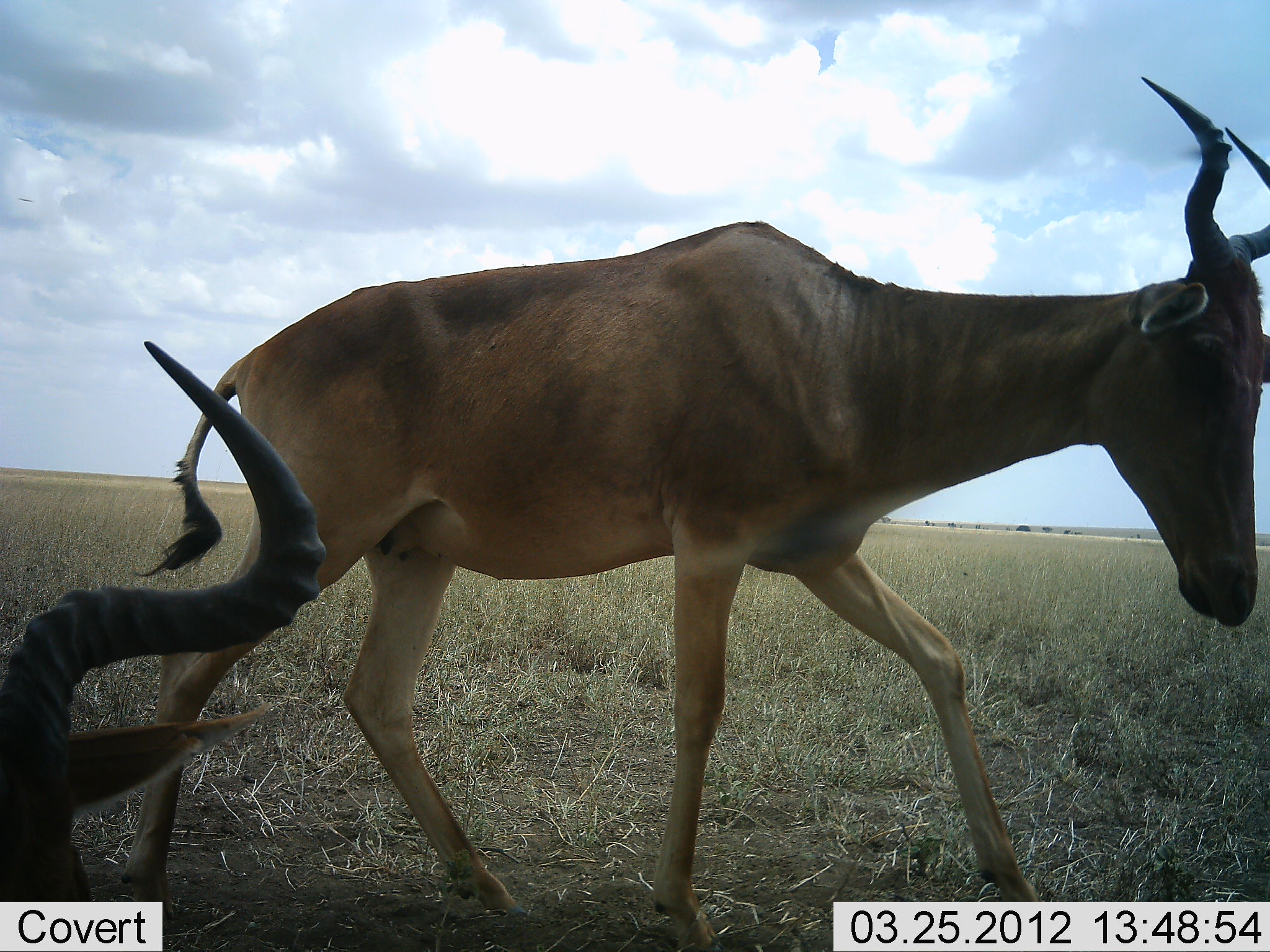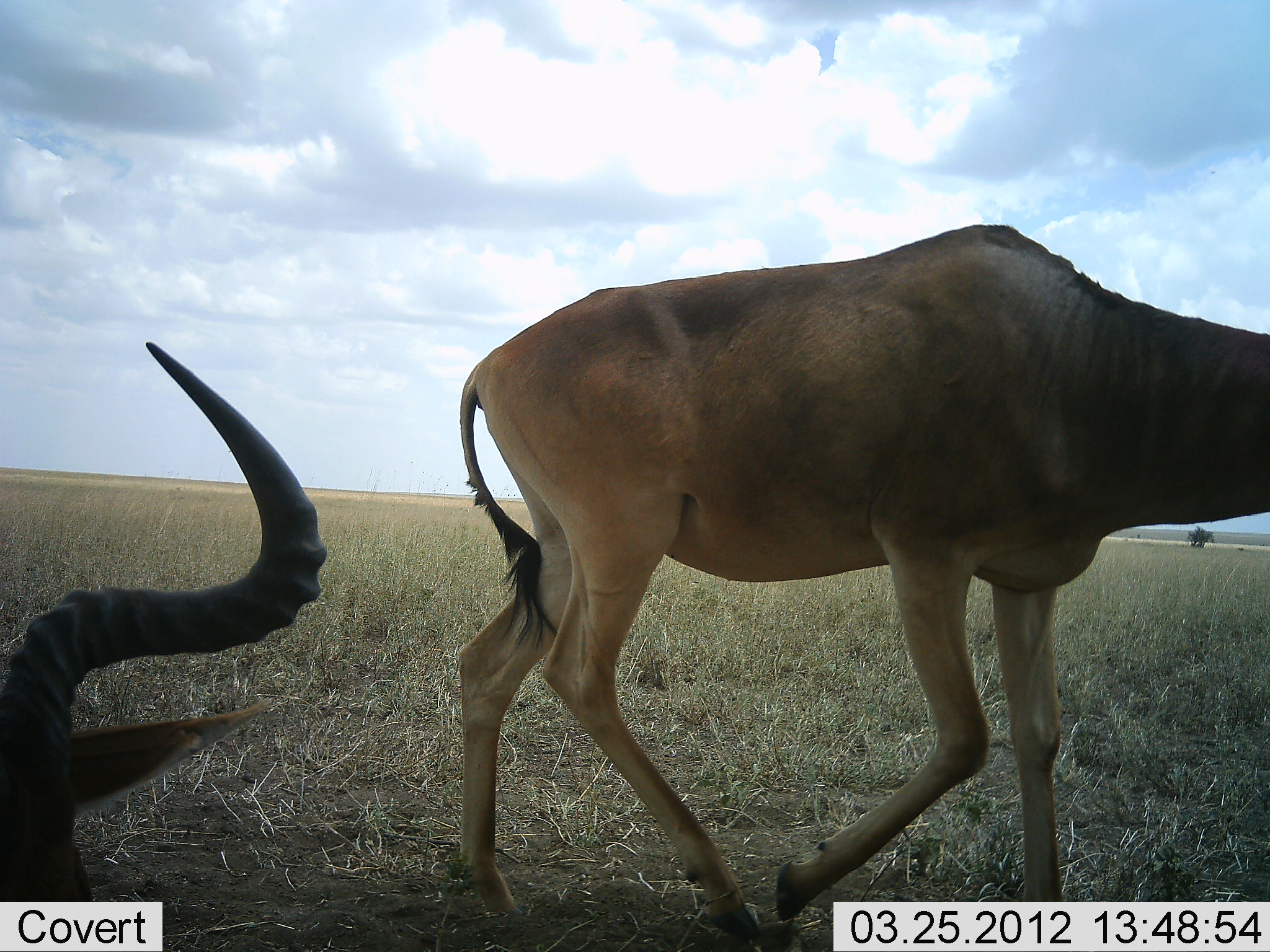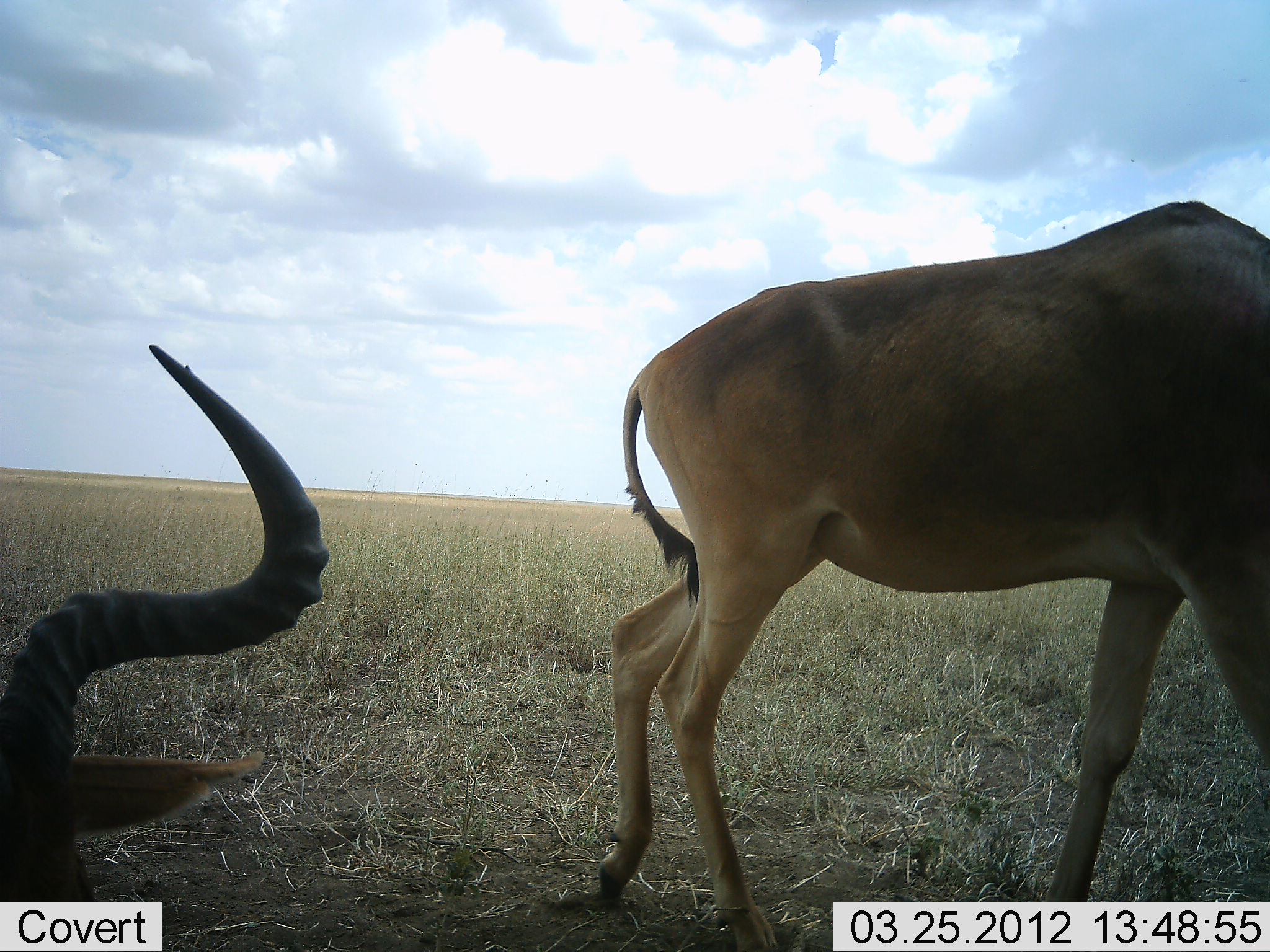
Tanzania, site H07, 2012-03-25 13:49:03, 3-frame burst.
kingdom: Animalia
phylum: Chordata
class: Mammalia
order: Artiodactyla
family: Bovidae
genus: Alcelaphus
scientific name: Alcelaphus buselaphus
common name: hartebeest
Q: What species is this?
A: Hartebeest (Alcelaphus buselaphus).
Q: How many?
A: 2.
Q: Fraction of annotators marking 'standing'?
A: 14%.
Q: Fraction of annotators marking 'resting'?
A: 71%.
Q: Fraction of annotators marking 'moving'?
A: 86%.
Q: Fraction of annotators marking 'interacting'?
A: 0%.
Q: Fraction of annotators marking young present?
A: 0%.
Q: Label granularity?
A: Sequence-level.